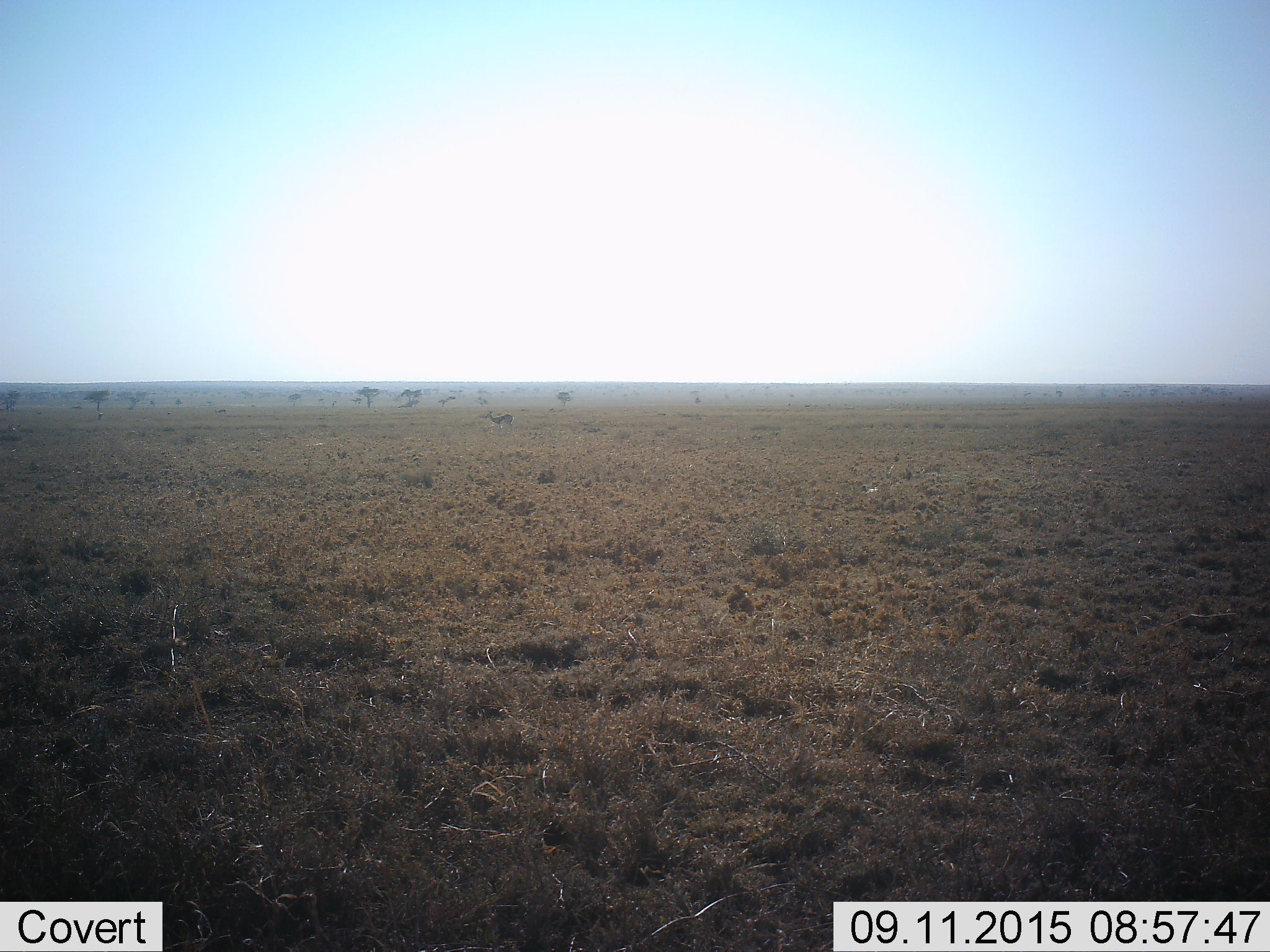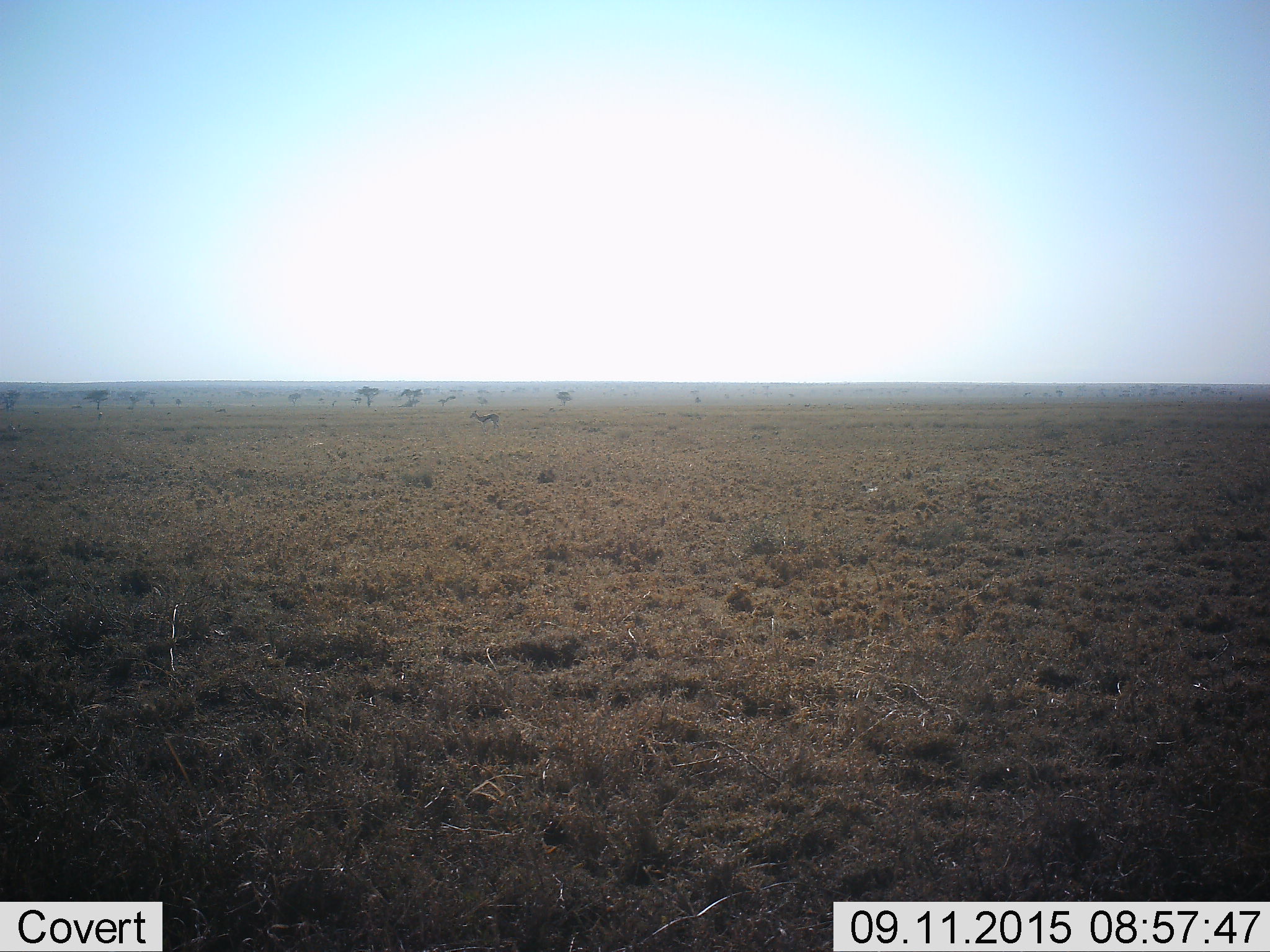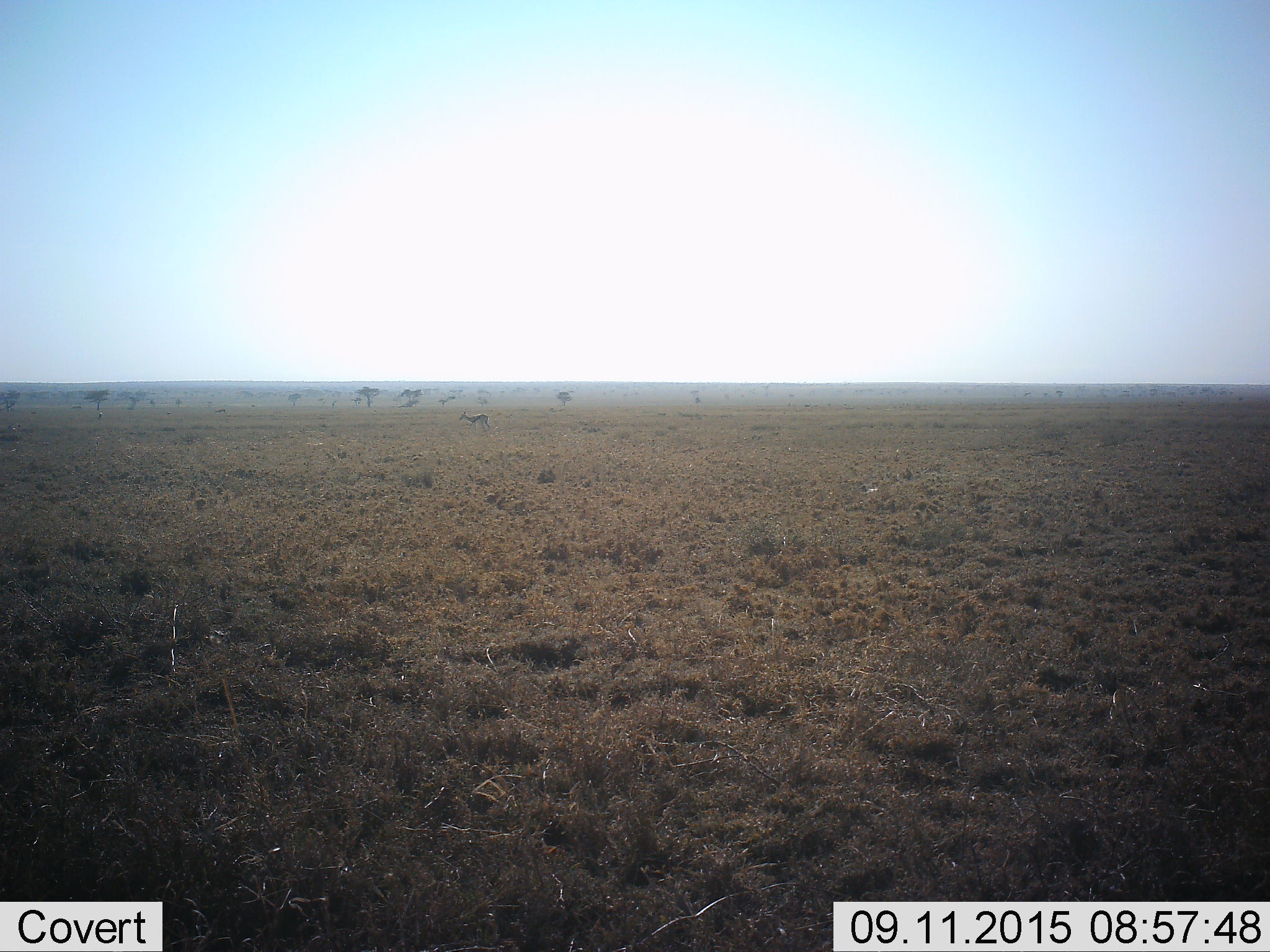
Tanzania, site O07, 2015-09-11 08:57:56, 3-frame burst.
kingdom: Animalia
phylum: Chordata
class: Mammalia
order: Artiodactyla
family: Bovidae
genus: Eudorcas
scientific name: Eudorcas thomsonii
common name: thomson's gazelle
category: gazellethomsons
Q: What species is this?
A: Gazellethomsons (thomson's gazelle) (Eudorcas thomsonii).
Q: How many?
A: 1.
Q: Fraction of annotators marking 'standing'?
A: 29%.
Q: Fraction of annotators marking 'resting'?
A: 0%.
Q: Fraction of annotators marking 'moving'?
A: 86%.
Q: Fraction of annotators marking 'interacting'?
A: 0%.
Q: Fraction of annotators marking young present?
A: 0%.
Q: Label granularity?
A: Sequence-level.